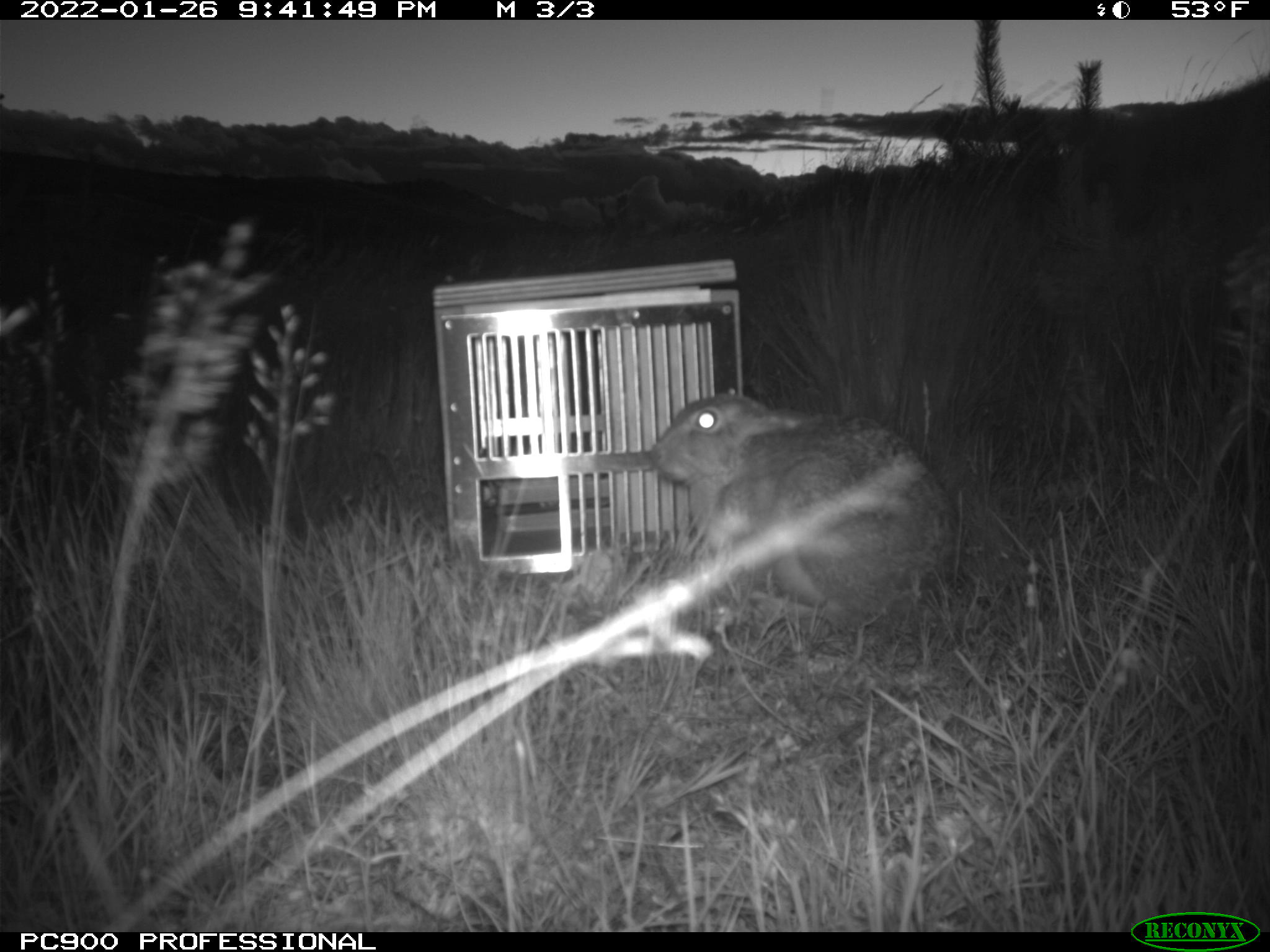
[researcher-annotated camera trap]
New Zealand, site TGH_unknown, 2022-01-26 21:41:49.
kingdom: Animalia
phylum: Chordata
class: Mammalia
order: Lagomorpha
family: Leporidae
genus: Lepus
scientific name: Lepus europaeus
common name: brown hare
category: hare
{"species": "hare (brown hare) (Lepus europaeus)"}